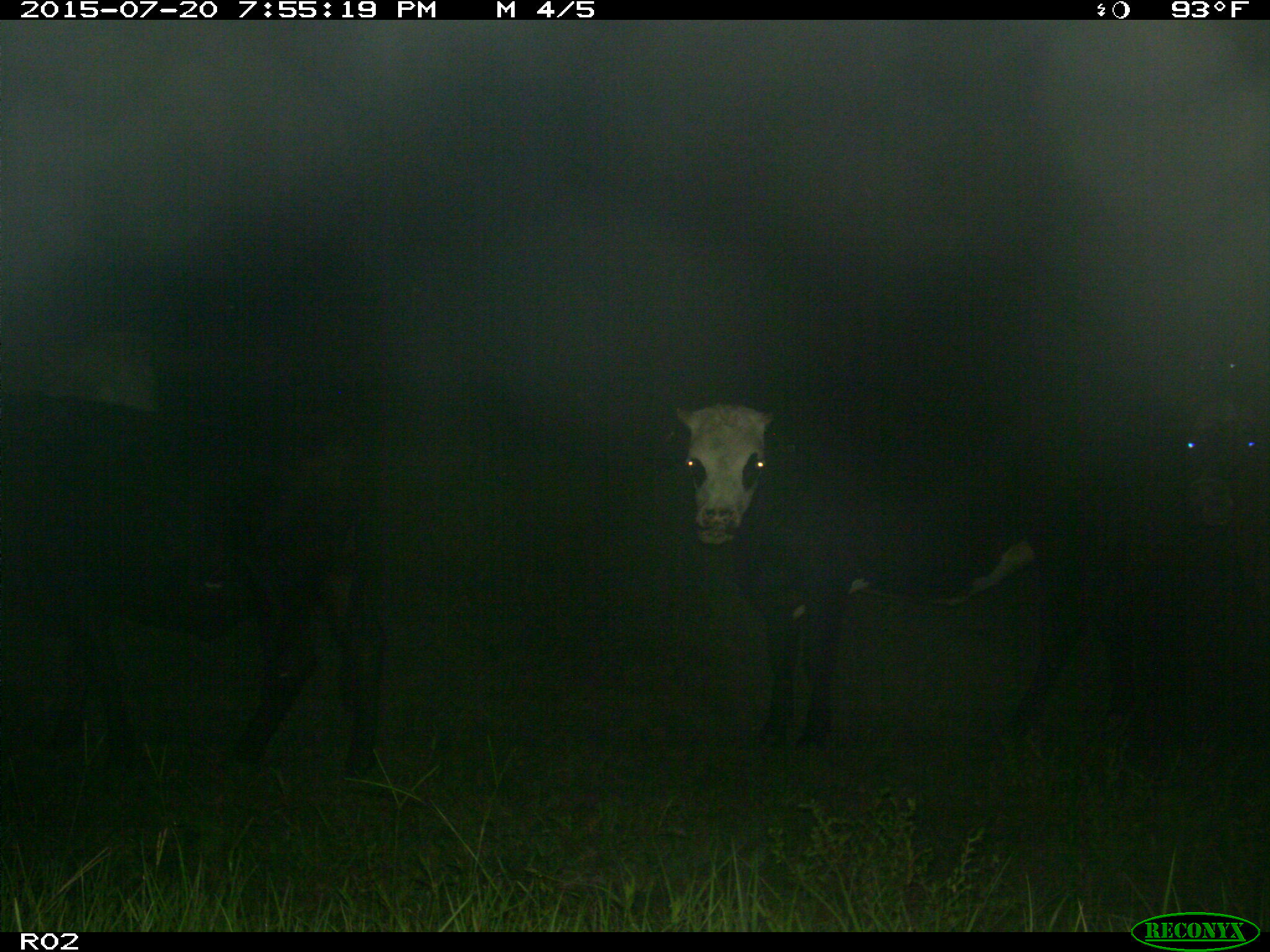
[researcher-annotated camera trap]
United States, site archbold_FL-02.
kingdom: Animalia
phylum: Chordata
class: Mammalia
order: Artiodactyla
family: Bovidae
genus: Bos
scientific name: Bos taurus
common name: domestic cow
Bos taurus (domestic cow).